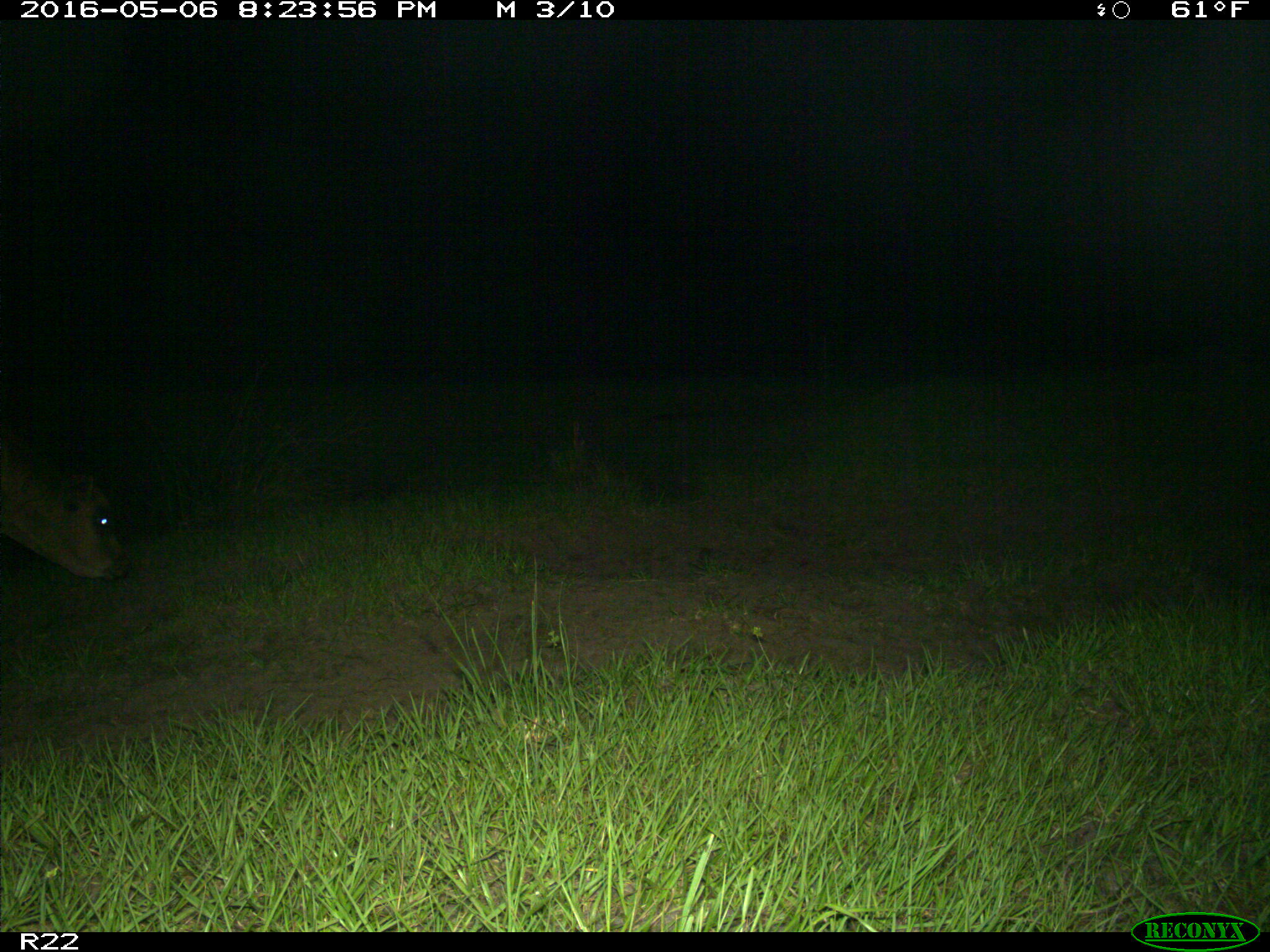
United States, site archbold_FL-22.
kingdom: Animalia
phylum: Chordata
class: Mammalia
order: Artiodactyla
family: Bovidae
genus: Bos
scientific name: Bos taurus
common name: domestic cow